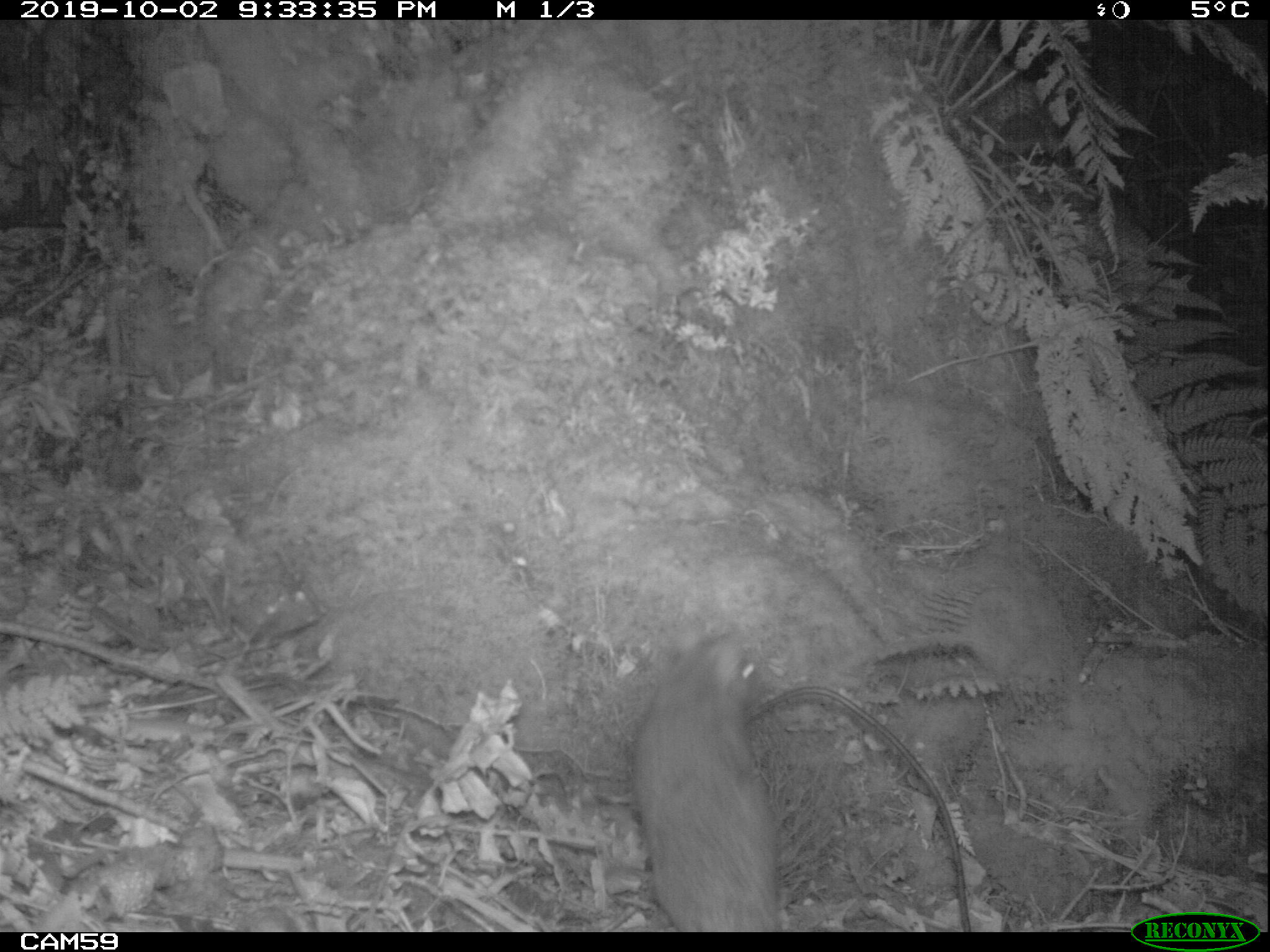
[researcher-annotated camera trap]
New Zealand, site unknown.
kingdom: Animalia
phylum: Chordata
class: Mammalia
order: Rodentia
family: Muridae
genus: Rattus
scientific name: Rattus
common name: rat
Rat (Rattus).